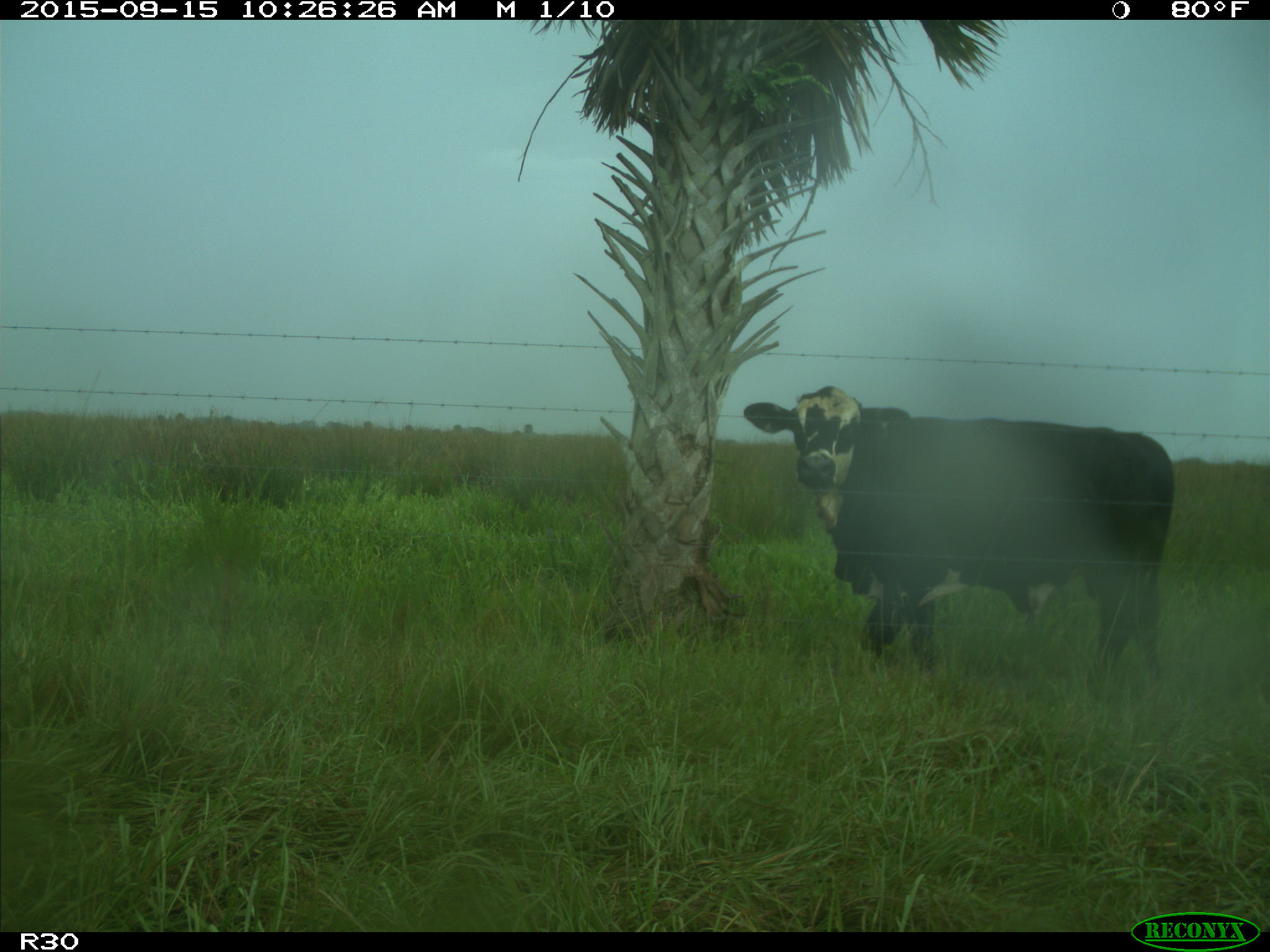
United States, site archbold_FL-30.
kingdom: Animalia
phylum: Chordata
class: Mammalia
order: Artiodactyla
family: Bovidae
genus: Bos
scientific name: Bos taurus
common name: domestic cow